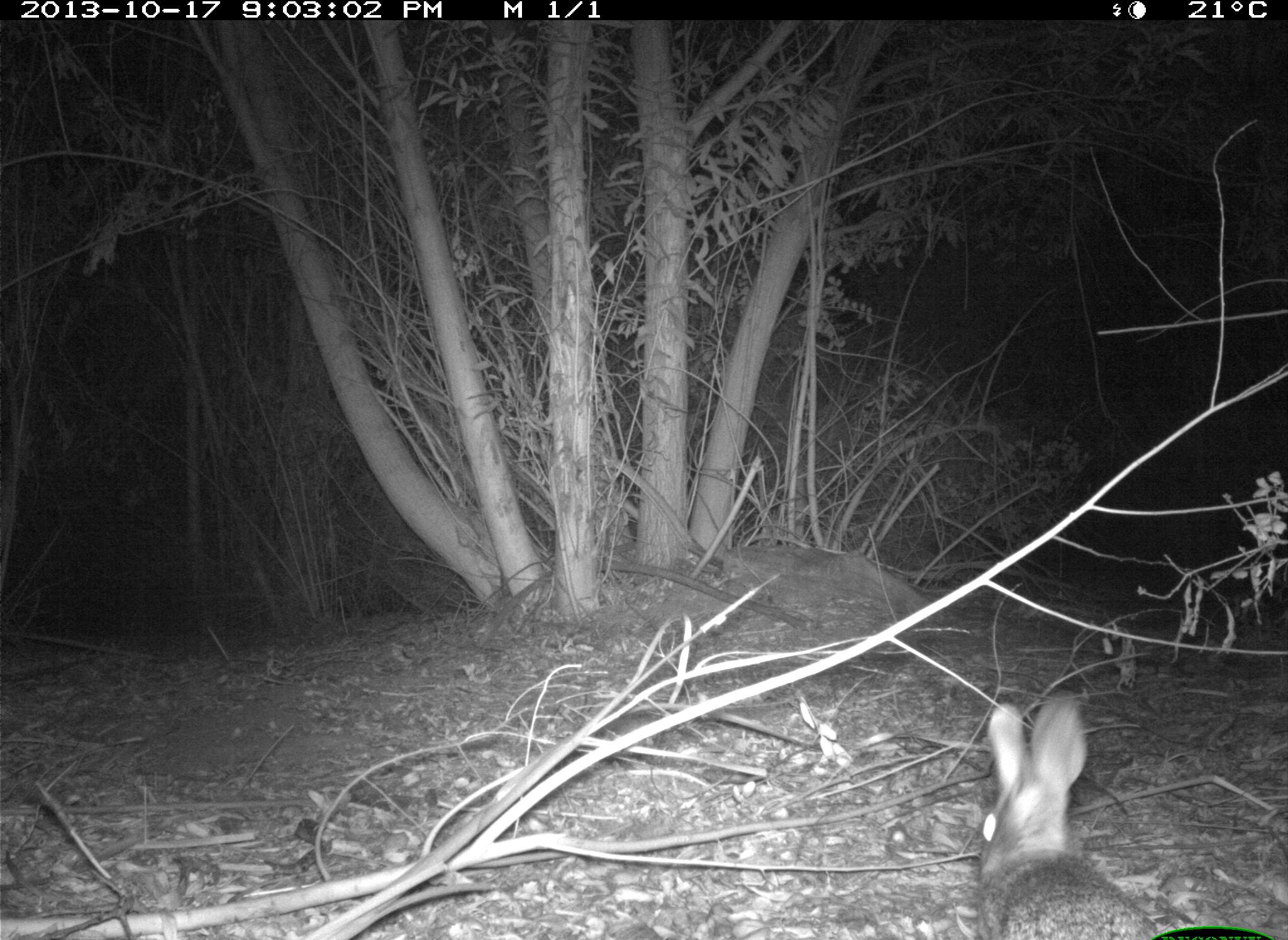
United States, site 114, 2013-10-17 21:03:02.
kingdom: Animalia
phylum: Chordata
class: Mammalia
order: Lagomorpha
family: Leporidae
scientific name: Leporidae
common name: rabbits and hares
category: rabbit